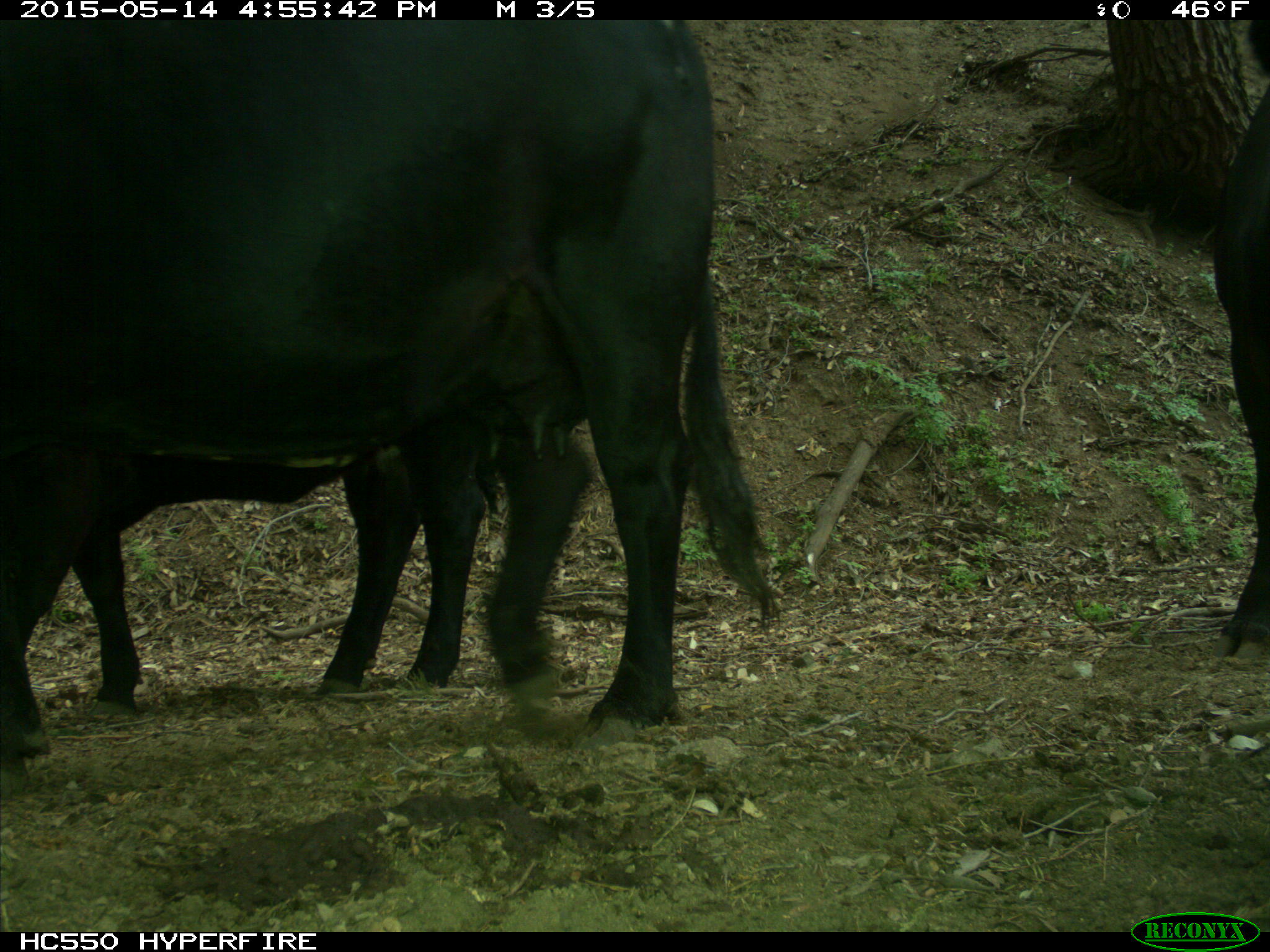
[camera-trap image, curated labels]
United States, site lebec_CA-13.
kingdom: Animalia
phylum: Chordata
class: Mammalia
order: Artiodactyla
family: Bovidae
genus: Bos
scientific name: Bos taurus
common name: domestic cow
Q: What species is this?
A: Bos taurus (domestic cow).